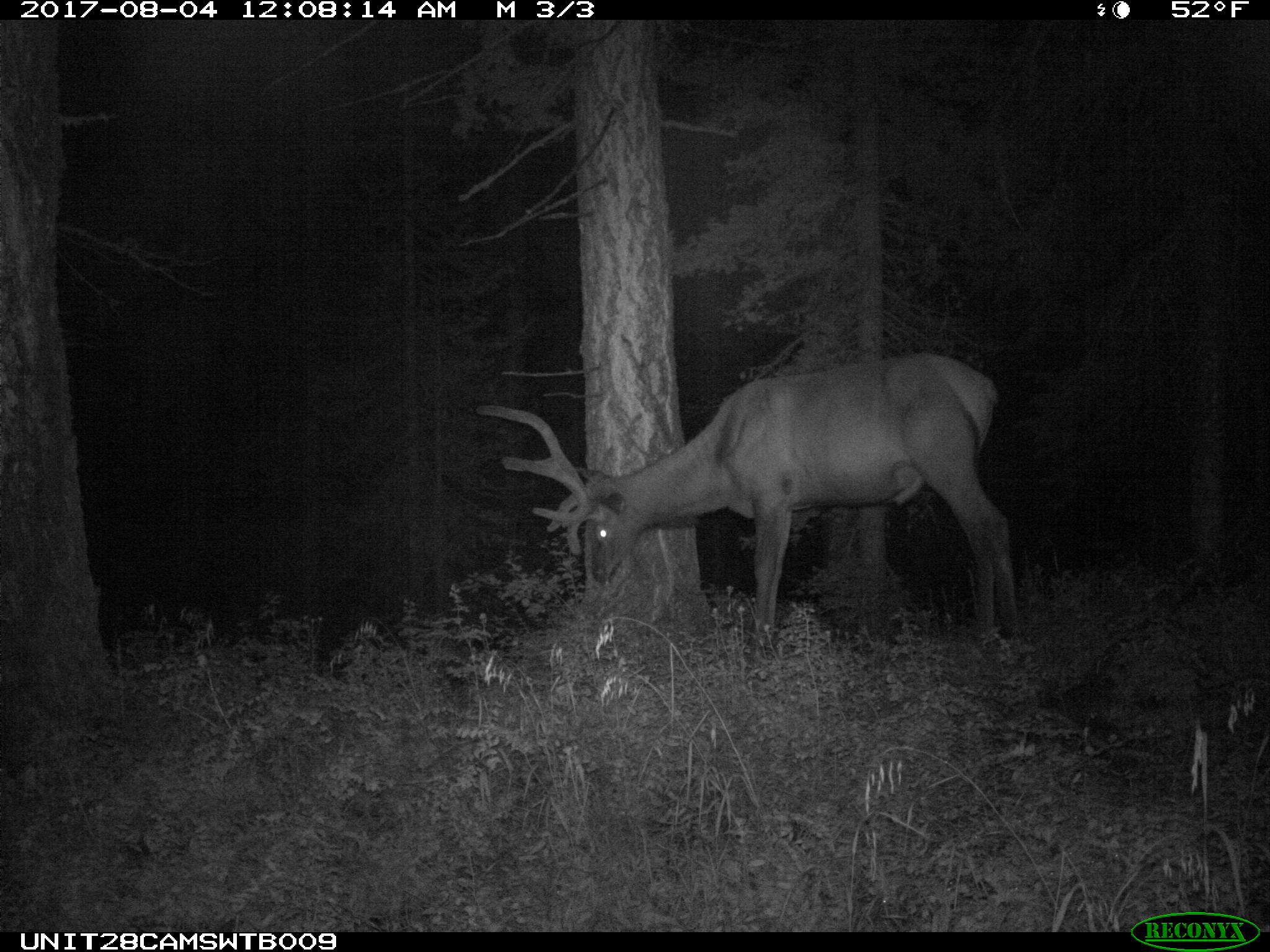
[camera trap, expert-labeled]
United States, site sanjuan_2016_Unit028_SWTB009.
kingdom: Animalia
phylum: Chordata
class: Mammalia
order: Artiodactyla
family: Cervidae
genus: Cervus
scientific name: Cervus elaphus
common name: red deer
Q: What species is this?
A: Cervus elaphus (red deer).